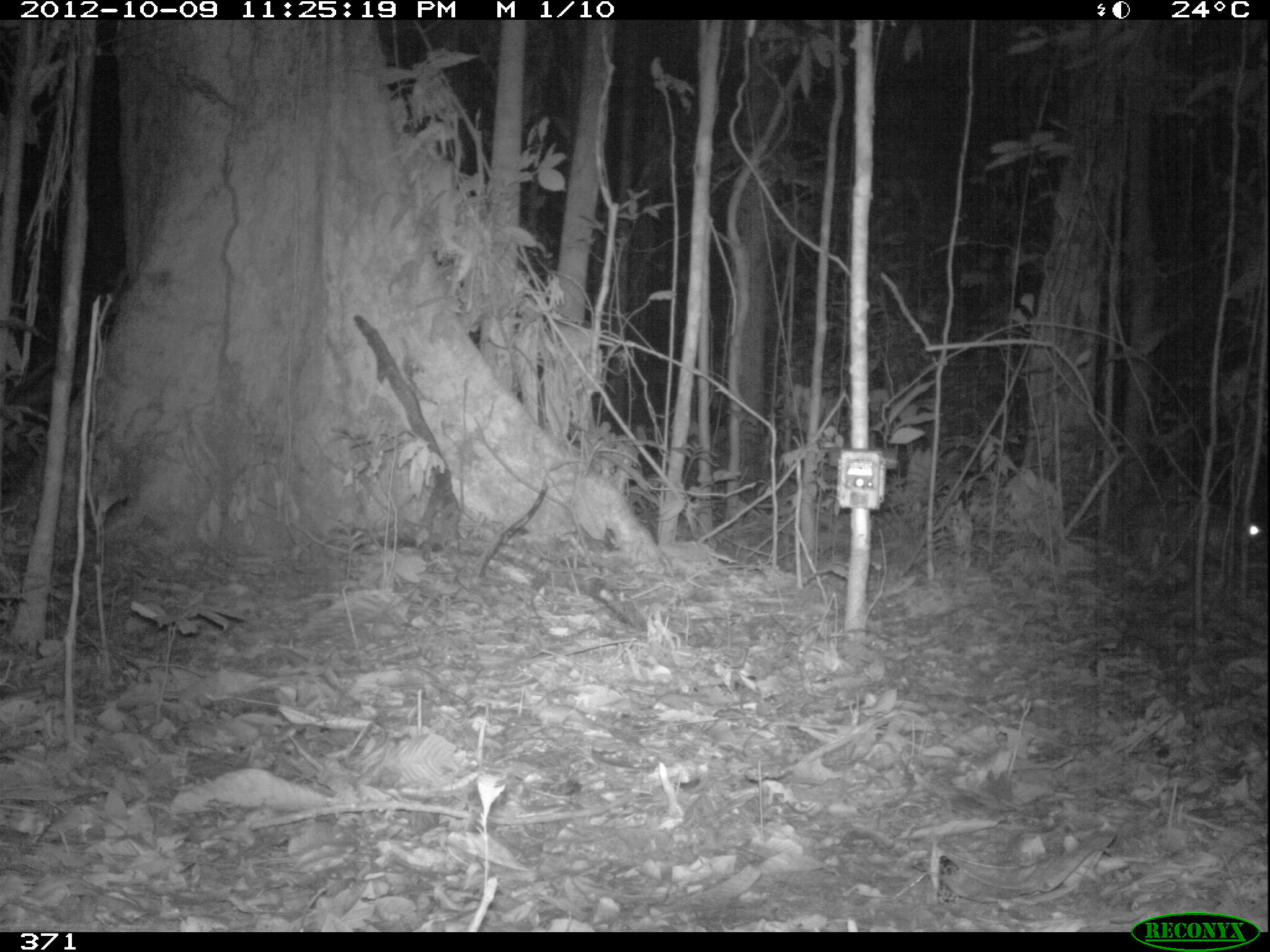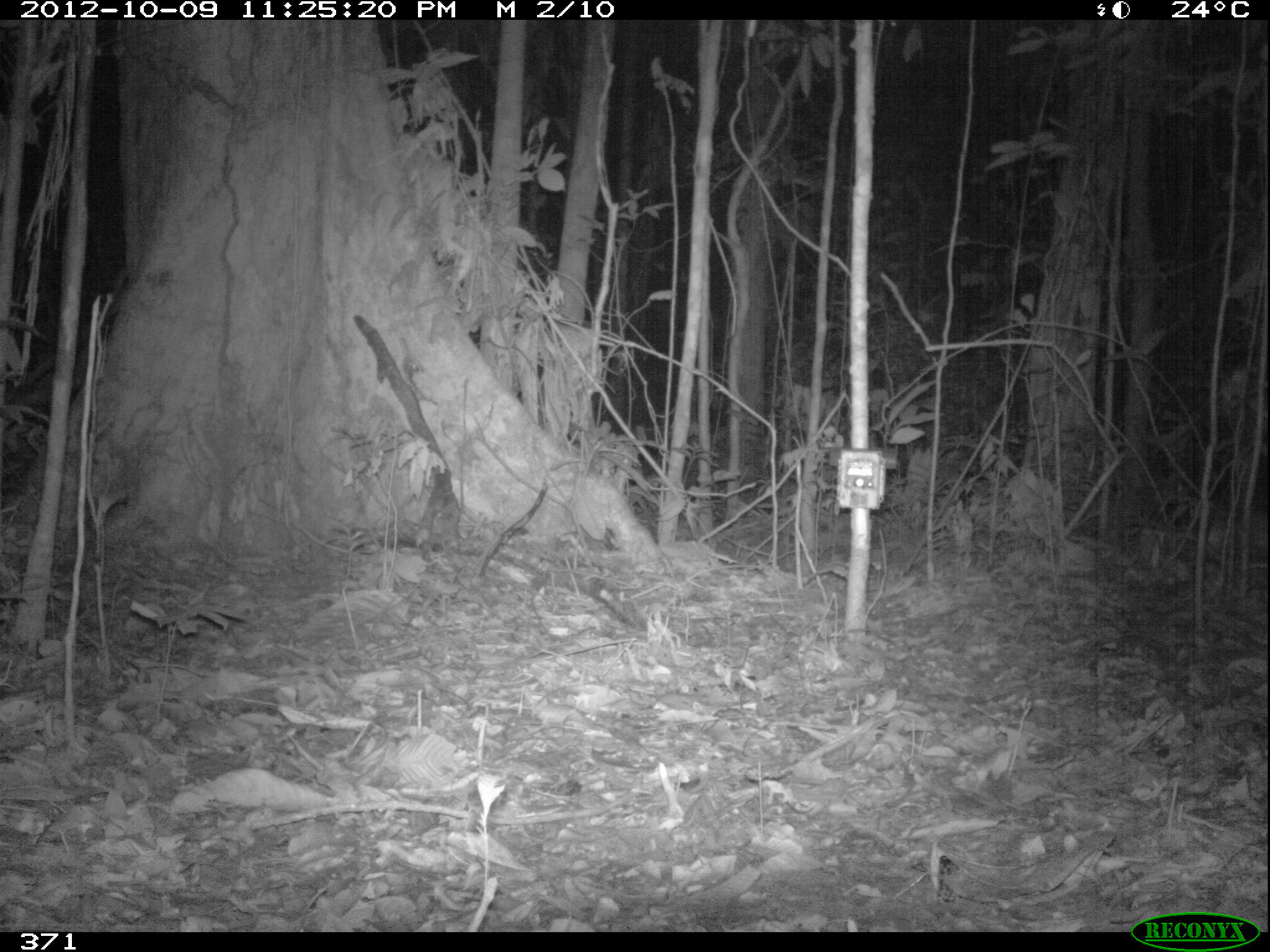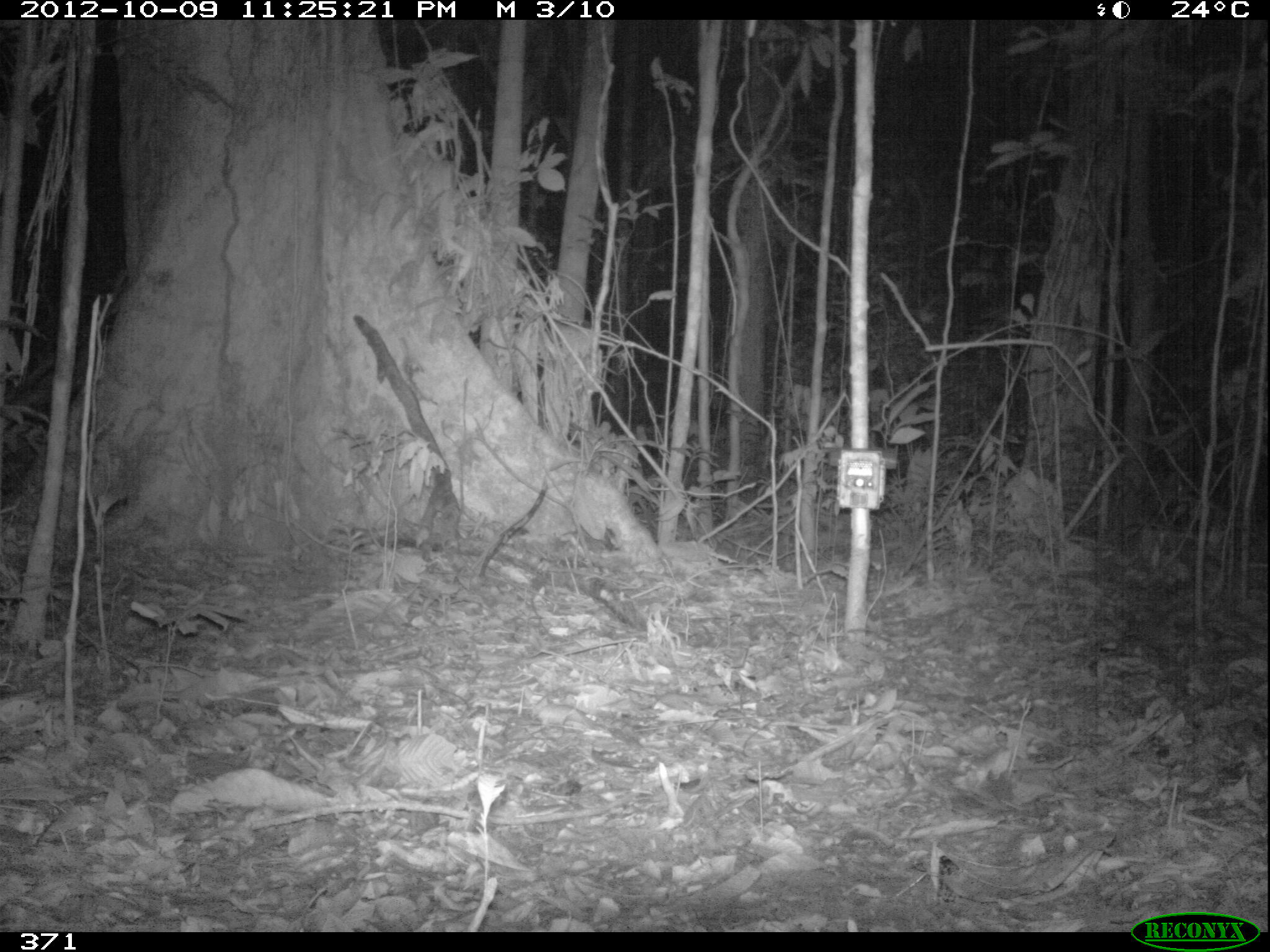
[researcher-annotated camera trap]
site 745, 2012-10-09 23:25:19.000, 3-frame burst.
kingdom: Animalia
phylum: Chordata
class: Mammalia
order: Rodentia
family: Cuniculidae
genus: Cuniculus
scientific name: Cuniculus paca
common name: spotted paca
Cuniculus paca (spotted paca).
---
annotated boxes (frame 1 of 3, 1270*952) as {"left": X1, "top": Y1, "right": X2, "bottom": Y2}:
cuniculus paca: {"left": 1125, "top": 503, "right": 1270, "bottom": 573}